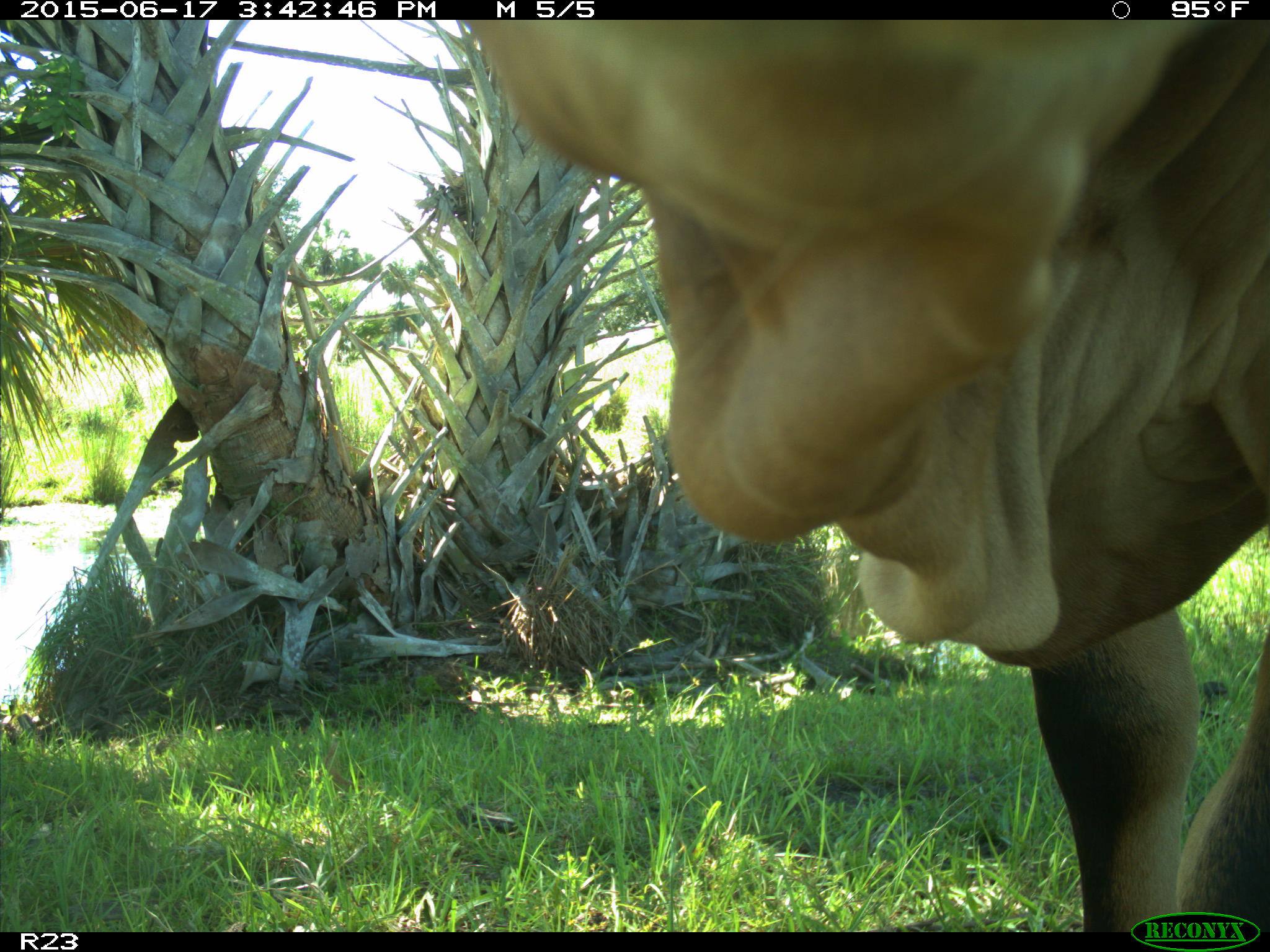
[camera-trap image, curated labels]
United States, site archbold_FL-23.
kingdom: Animalia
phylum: Chordata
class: Mammalia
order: Artiodactyla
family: Bovidae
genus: Bos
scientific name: Bos taurus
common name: domestic cow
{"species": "Bos taurus (domestic cow)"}